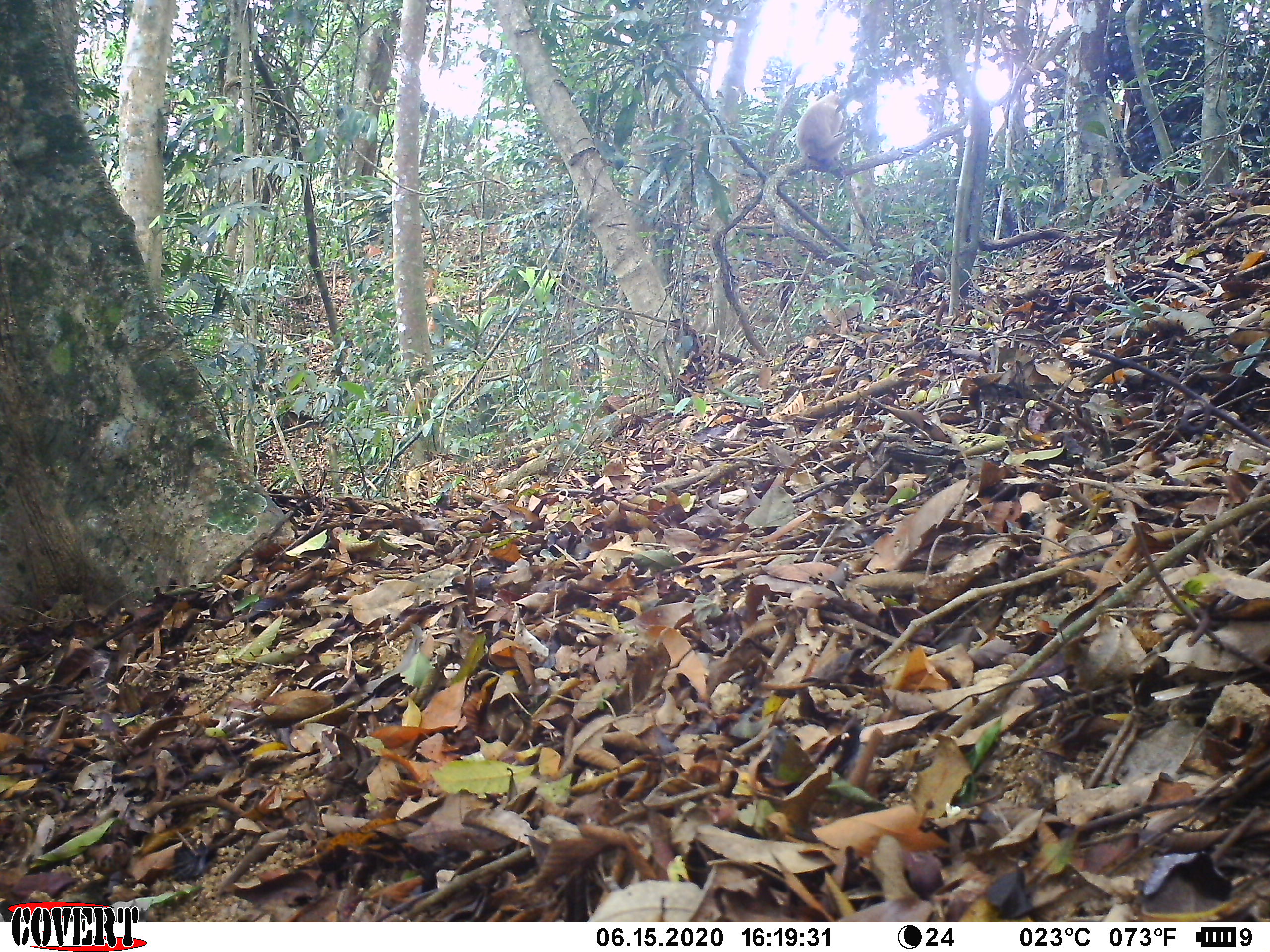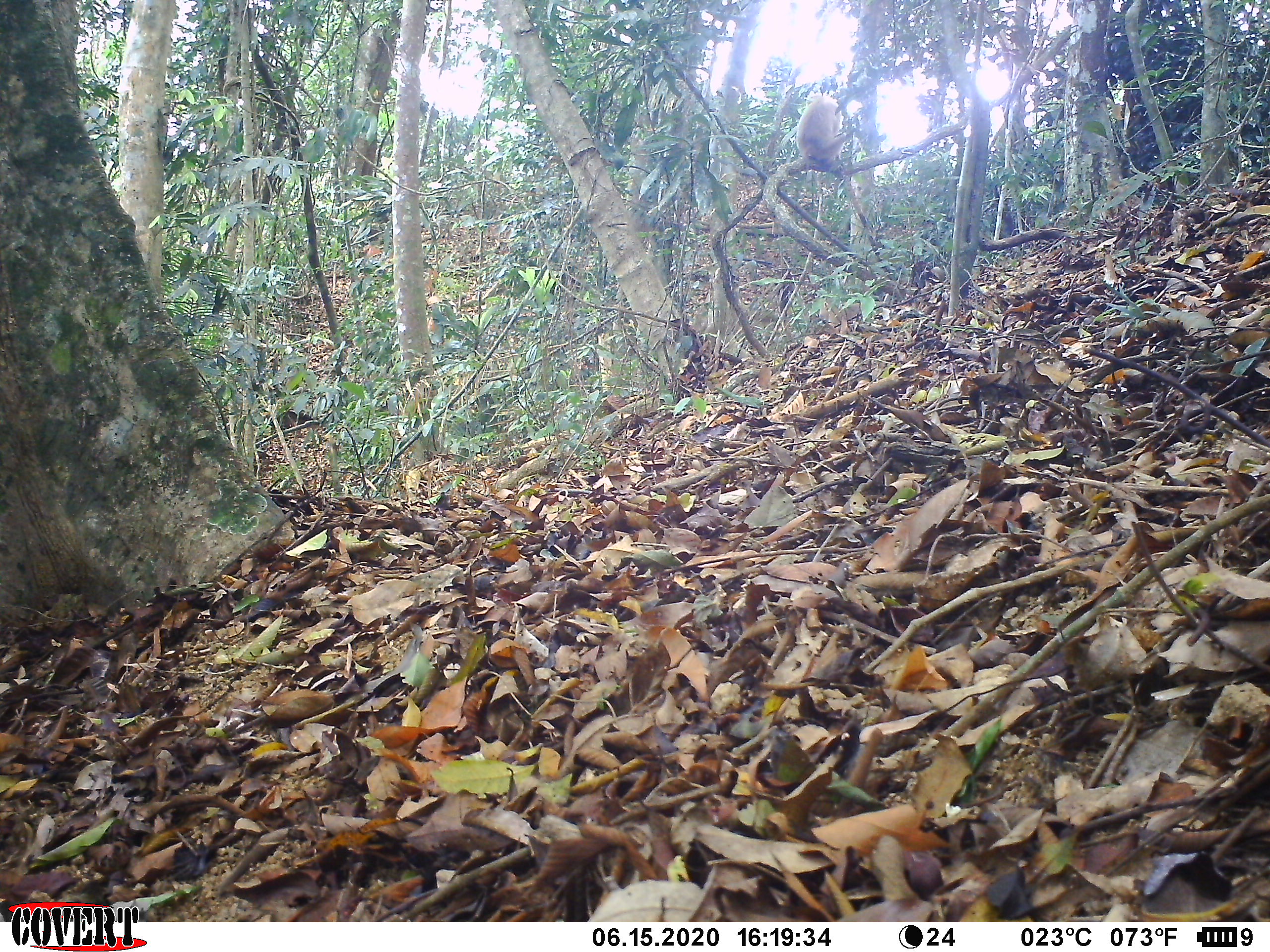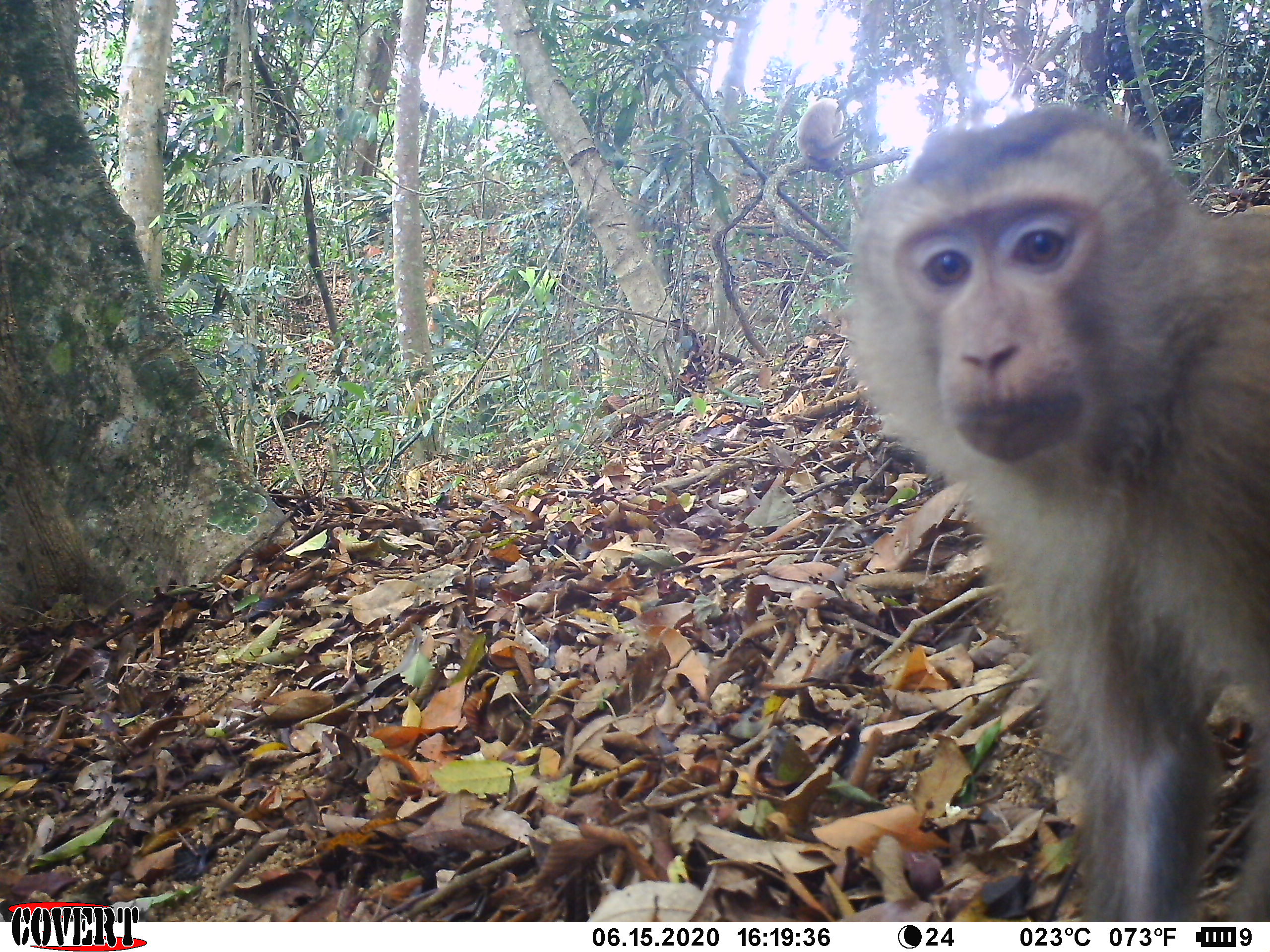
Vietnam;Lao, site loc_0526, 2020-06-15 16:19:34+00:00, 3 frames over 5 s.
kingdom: Animalia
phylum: Chordata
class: Mammalia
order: Primates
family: Cercopithecidae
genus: Macaca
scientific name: Macaca nemestrina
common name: pig-tailed macaque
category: pig tailed macaque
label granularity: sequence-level